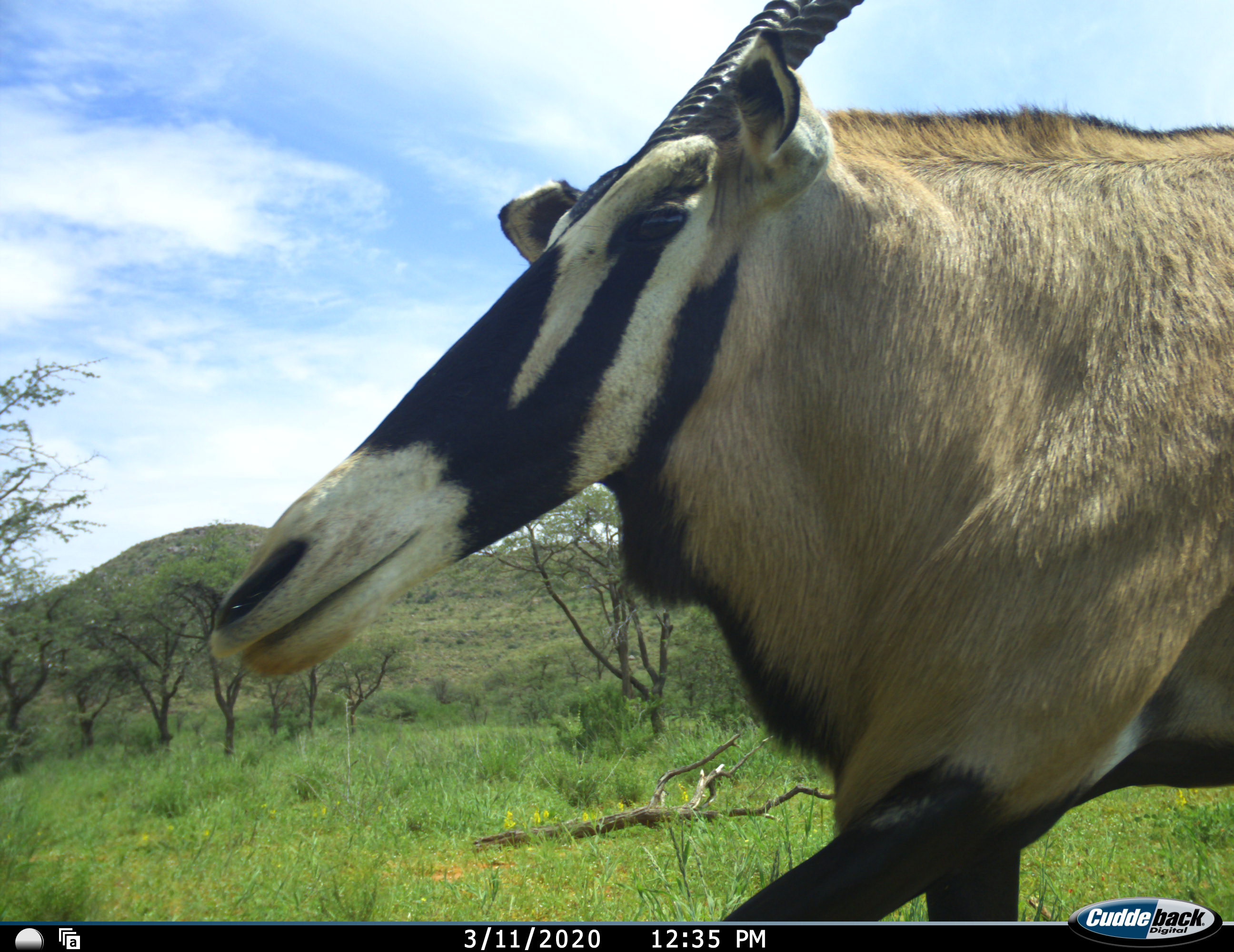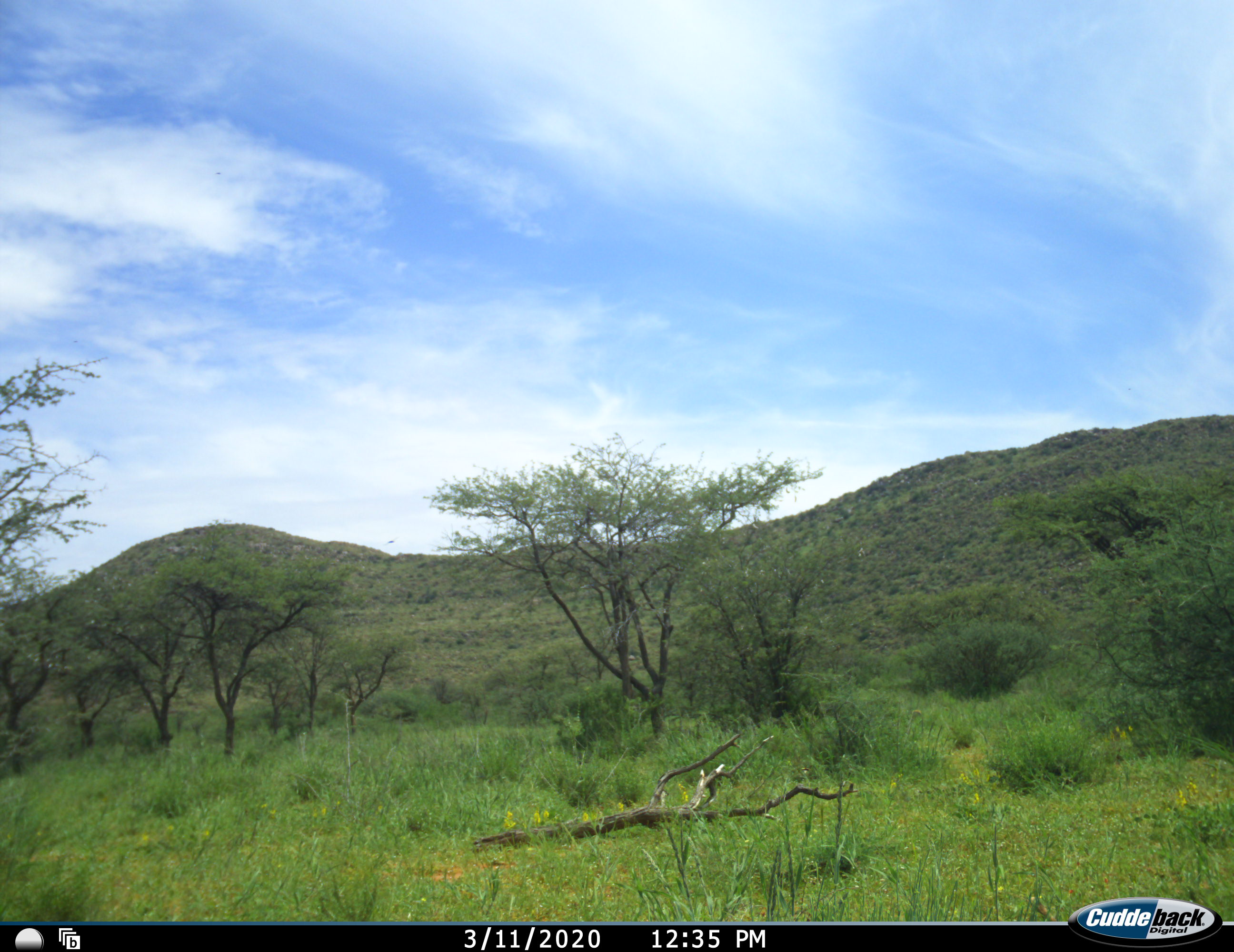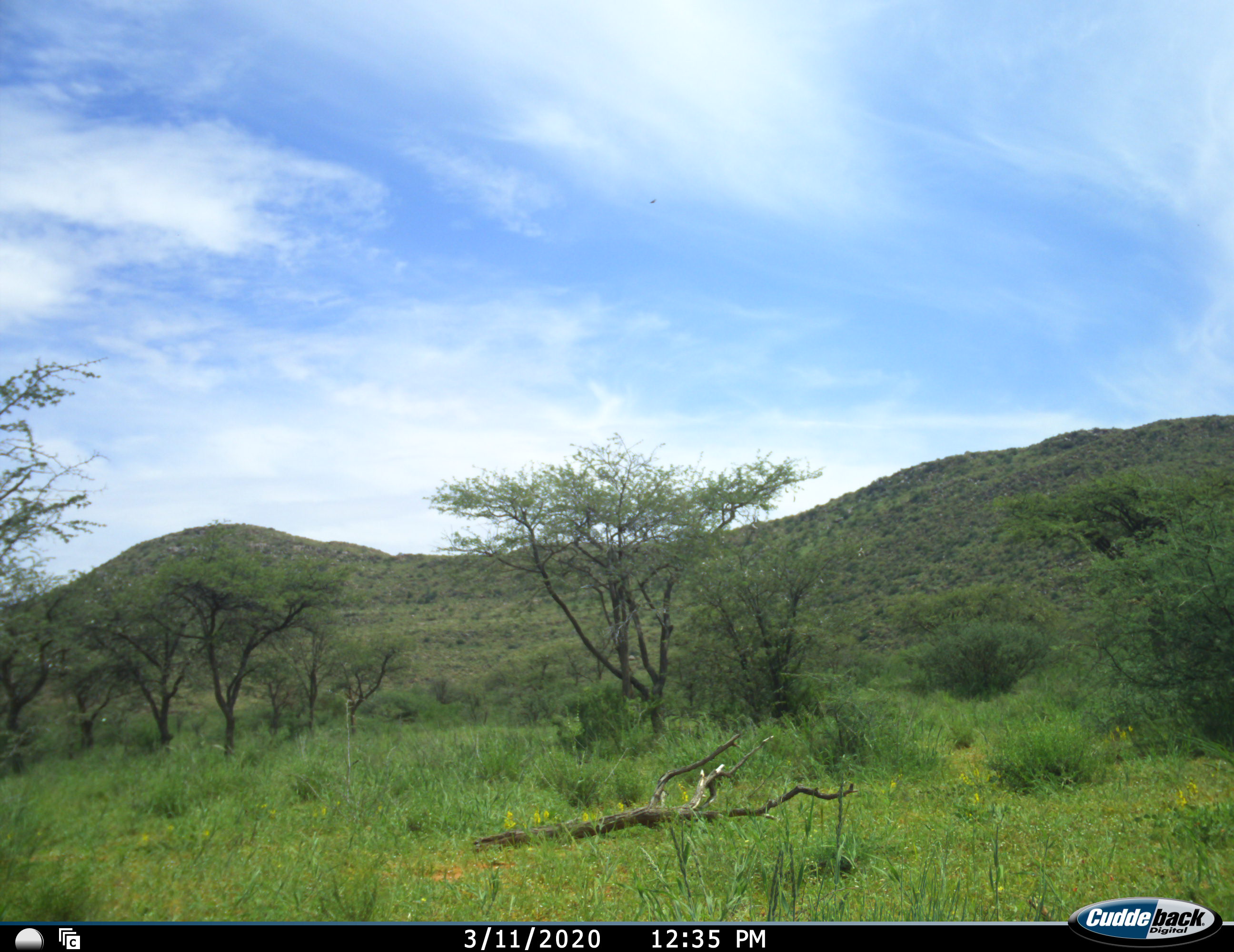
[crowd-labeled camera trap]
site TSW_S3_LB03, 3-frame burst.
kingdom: Animalia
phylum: Chordata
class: Mammalia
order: Artiodactyla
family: Bovidae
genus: Oryx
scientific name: Oryx gazella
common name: gemsbok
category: oryx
Oryx (gemsbok) (Oryx gazella), count 1. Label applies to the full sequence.